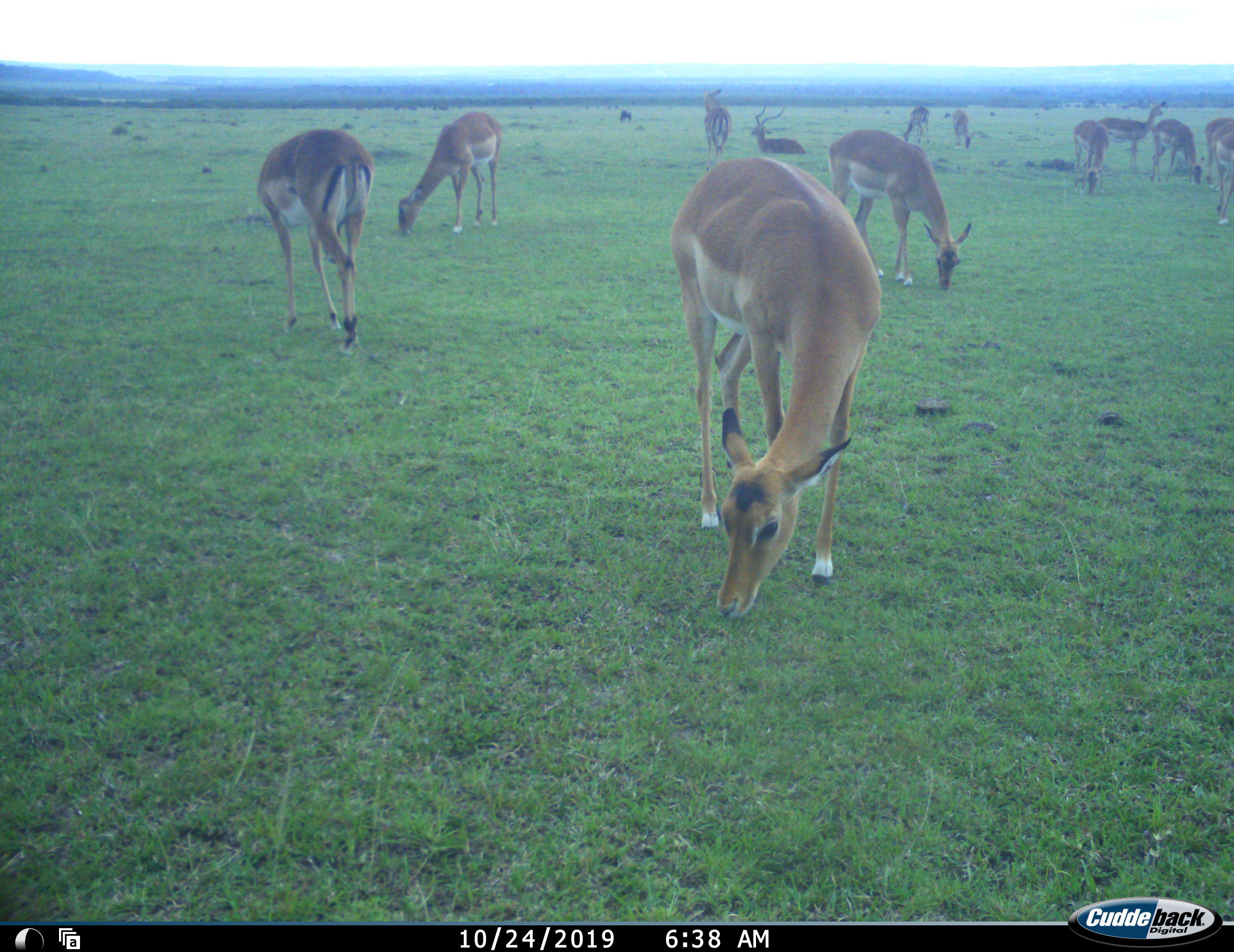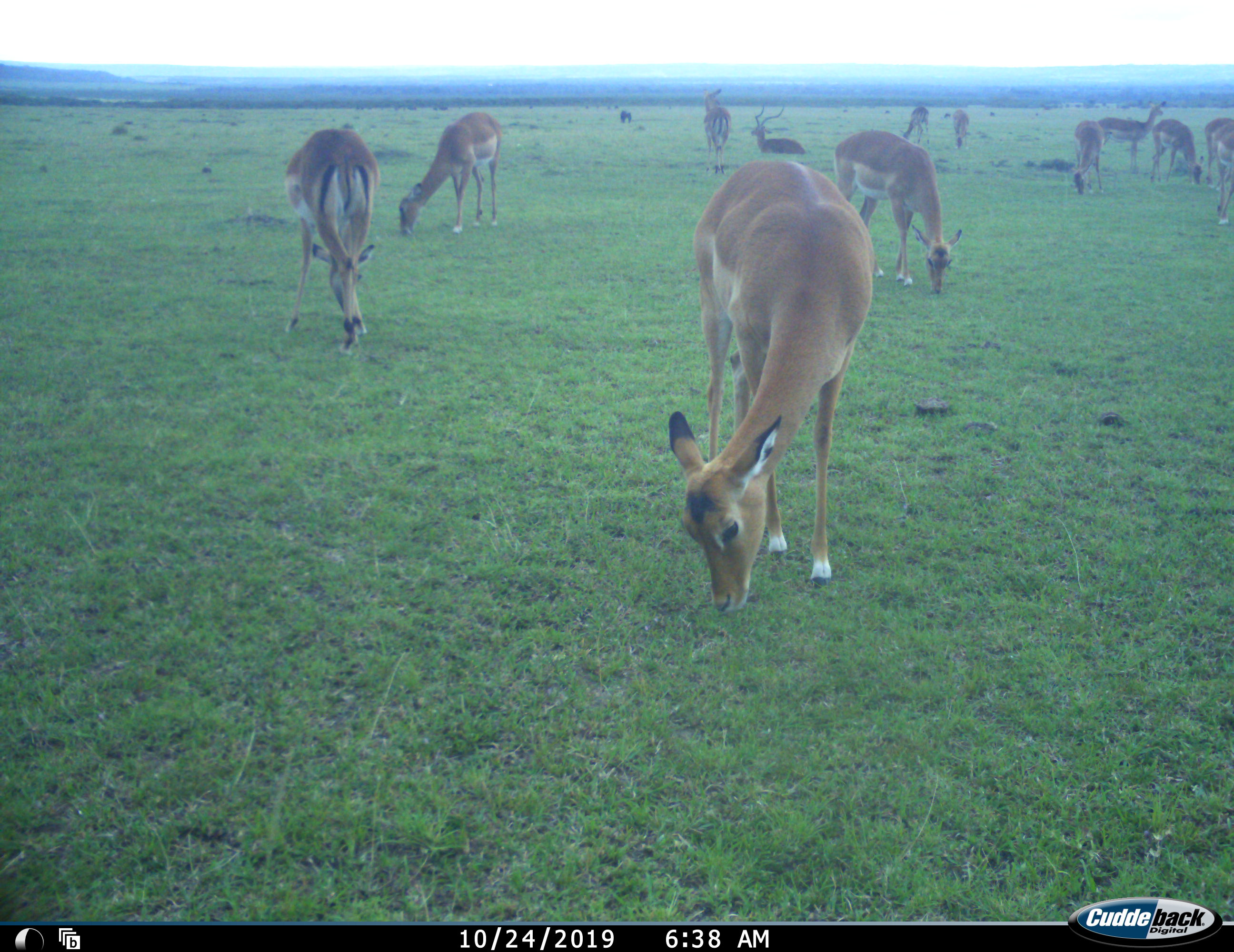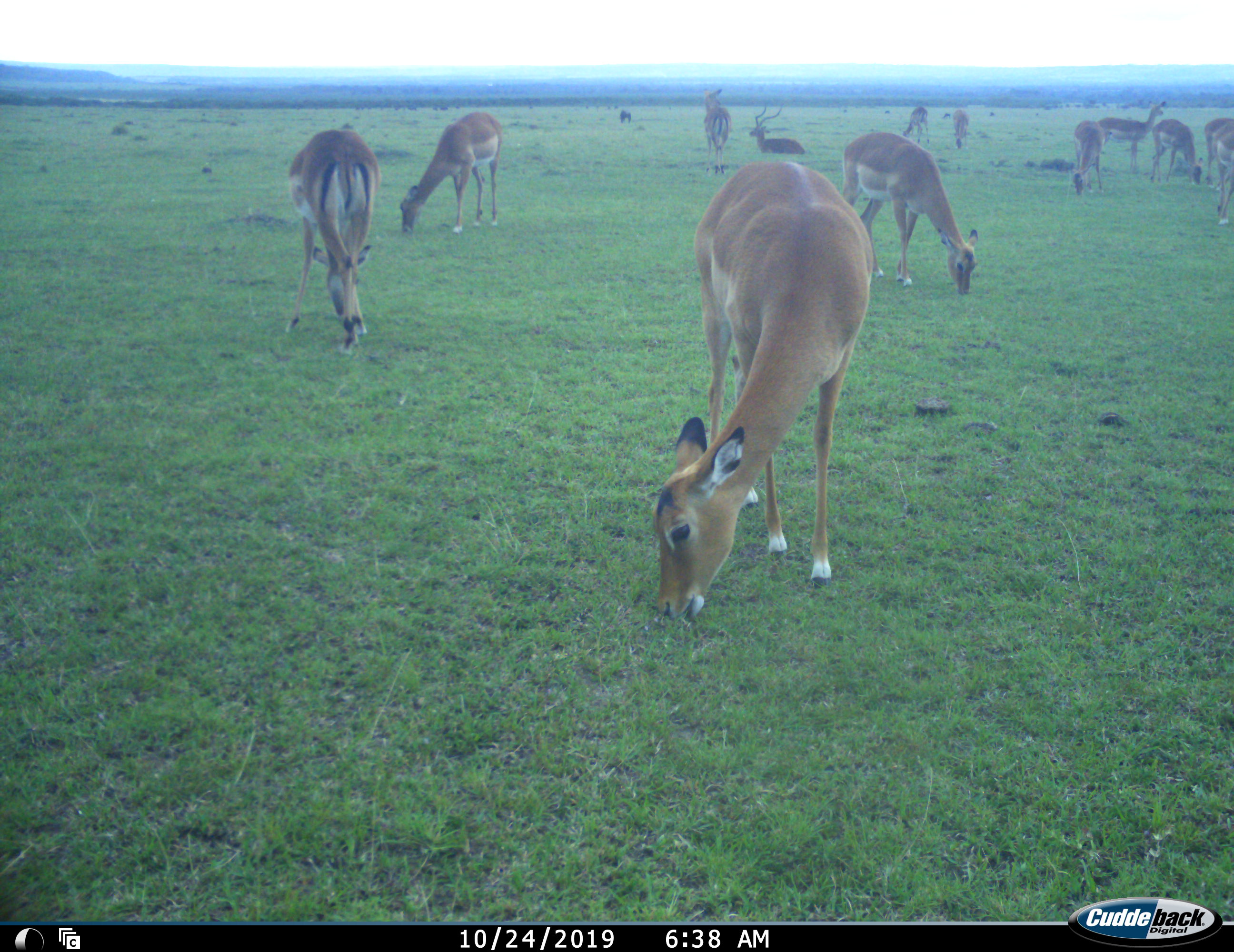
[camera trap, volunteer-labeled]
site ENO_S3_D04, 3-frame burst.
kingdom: Animalia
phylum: Chordata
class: Mammalia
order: Artiodactyla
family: Bovidae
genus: Aepyceros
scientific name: Aepyceros melampus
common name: impala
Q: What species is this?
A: Impala (Aepyceros melampus).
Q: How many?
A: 11-50.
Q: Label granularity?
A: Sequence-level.